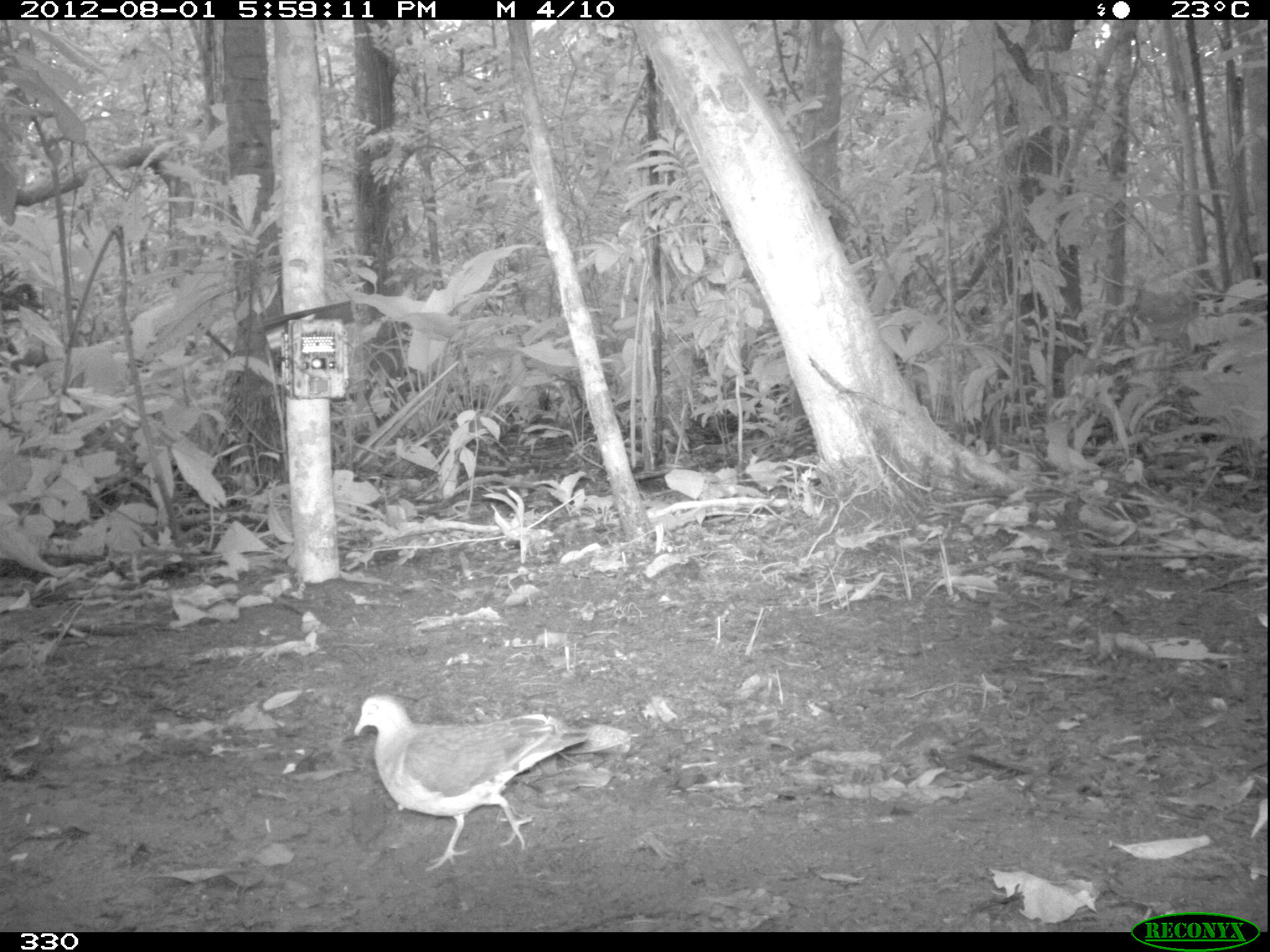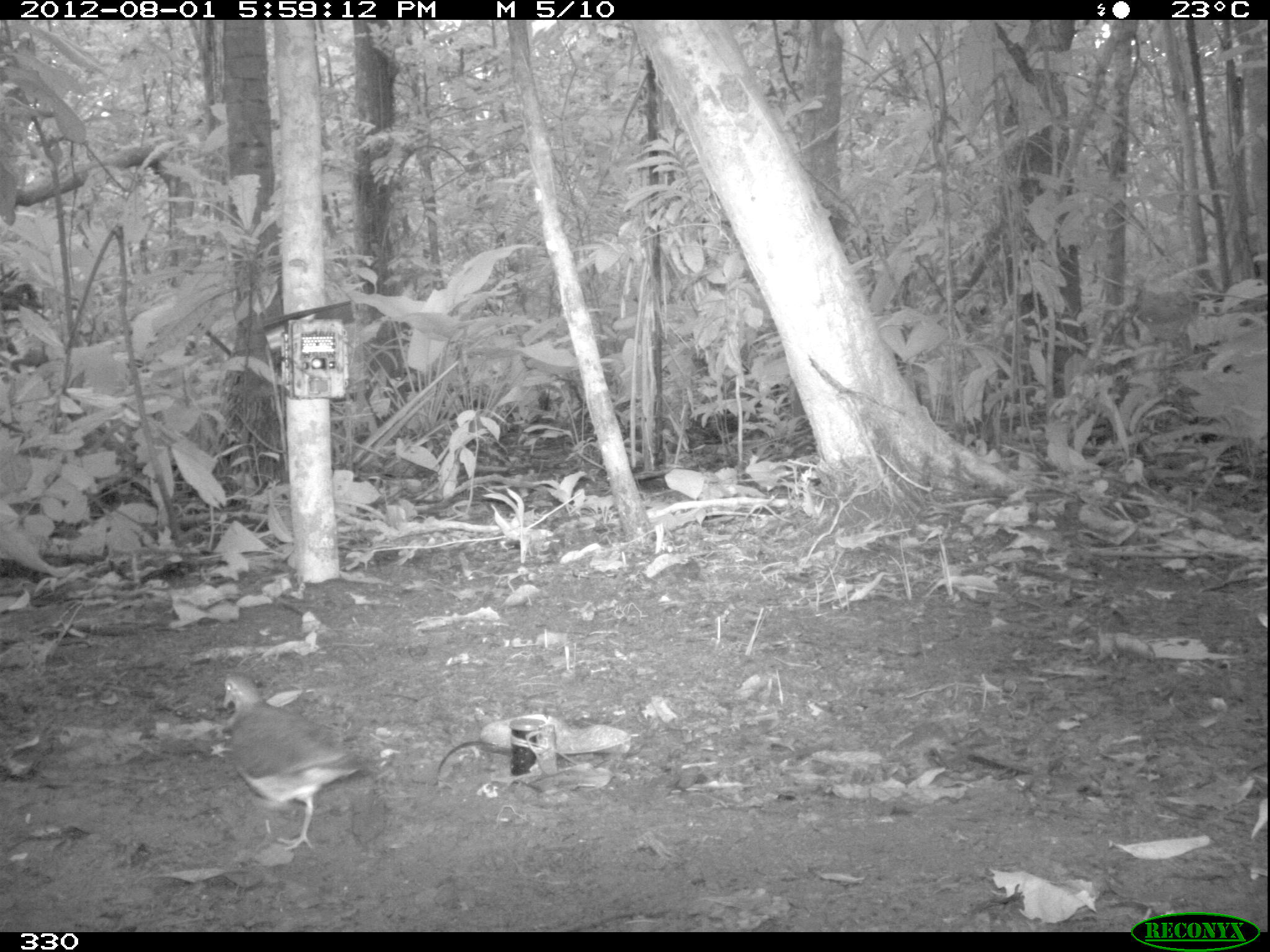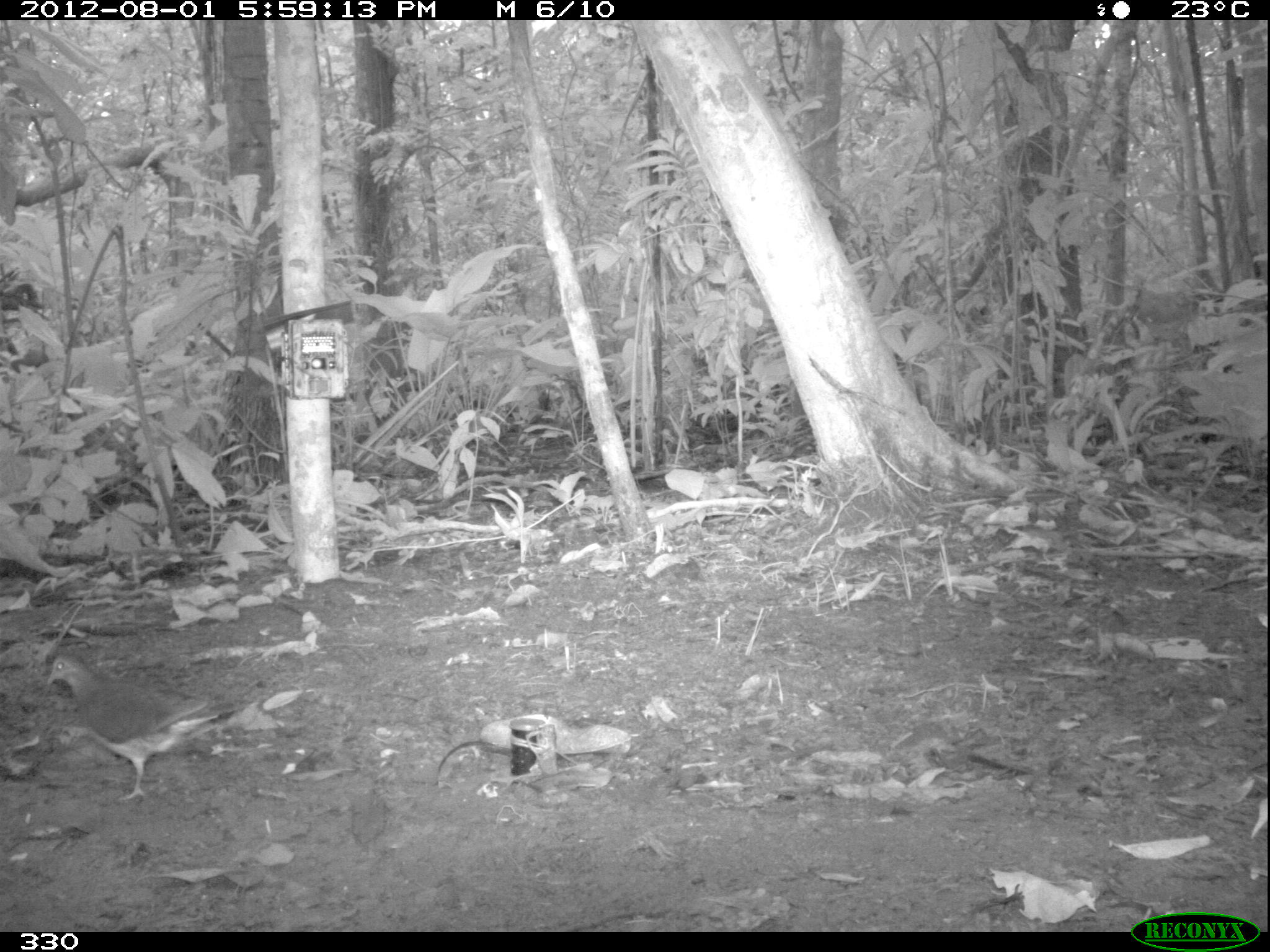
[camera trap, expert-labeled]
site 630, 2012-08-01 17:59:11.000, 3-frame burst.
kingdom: Animalia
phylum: Chordata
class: Aves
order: Galliformes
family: Phasianidae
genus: Alectoris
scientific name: Alectoris rufa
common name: red-legged partridge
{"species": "Alectoris rufa (red-legged partridge)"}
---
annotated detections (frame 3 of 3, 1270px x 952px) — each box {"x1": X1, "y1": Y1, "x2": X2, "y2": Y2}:
alectoris rufa: {"x1": 42, "y1": 651, "x2": 248, "y2": 804}